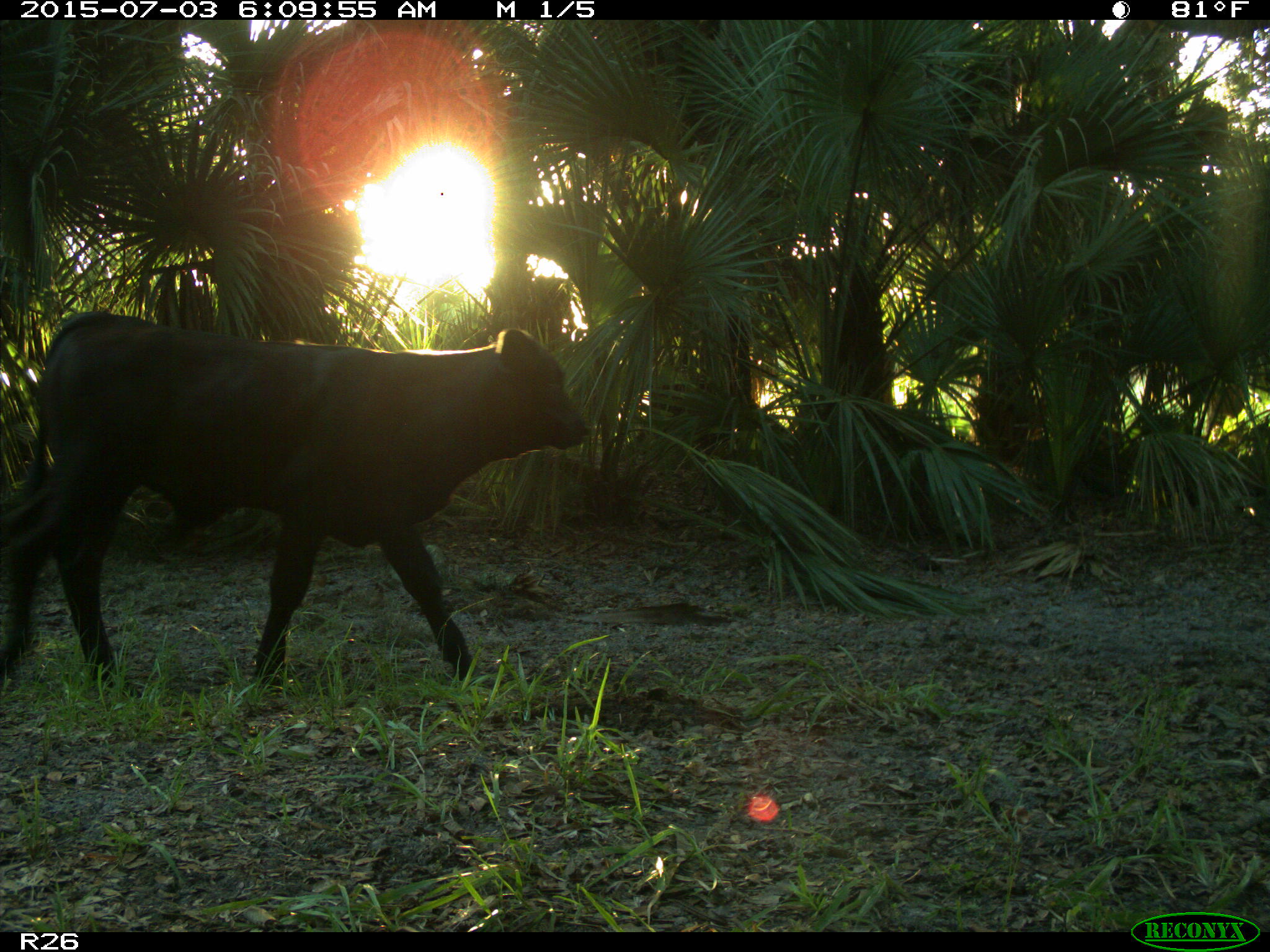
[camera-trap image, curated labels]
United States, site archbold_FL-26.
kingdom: Animalia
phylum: Chordata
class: Mammalia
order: Artiodactyla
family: Bovidae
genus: Bos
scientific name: Bos taurus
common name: domestic cow